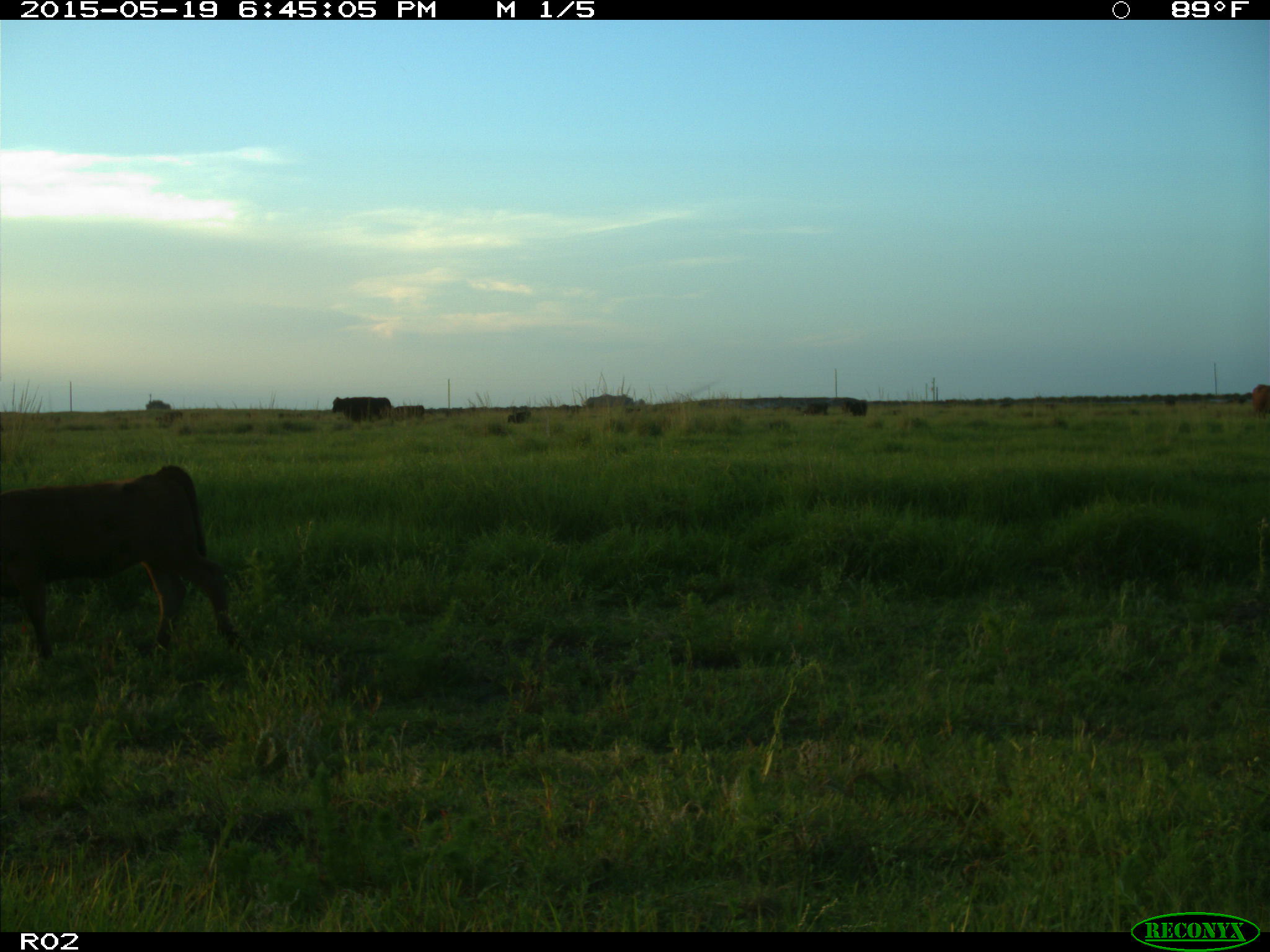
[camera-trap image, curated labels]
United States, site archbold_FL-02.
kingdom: Animalia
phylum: Chordata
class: Mammalia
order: Artiodactyla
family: Bovidae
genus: Bos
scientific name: Bos taurus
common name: domestic cow